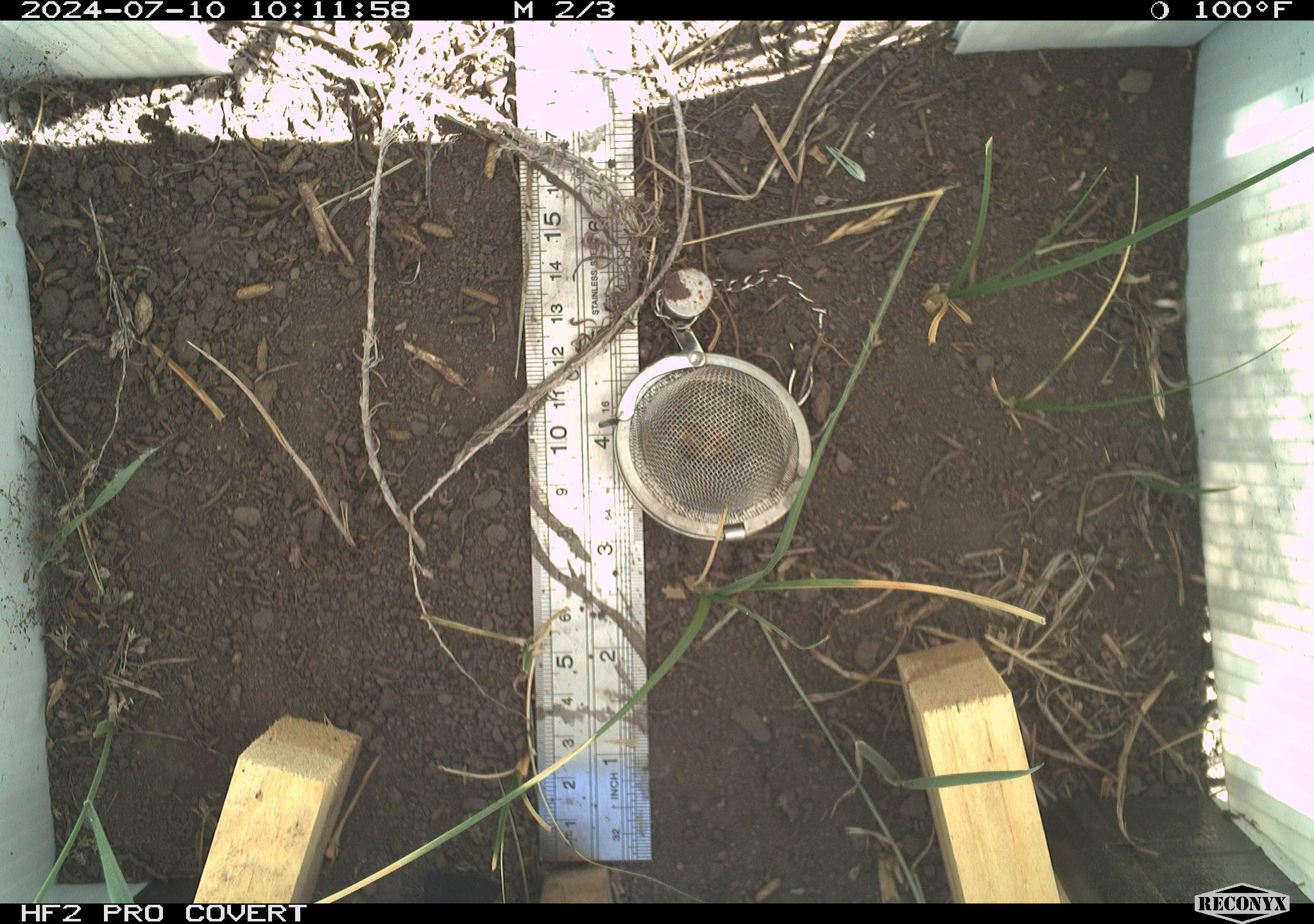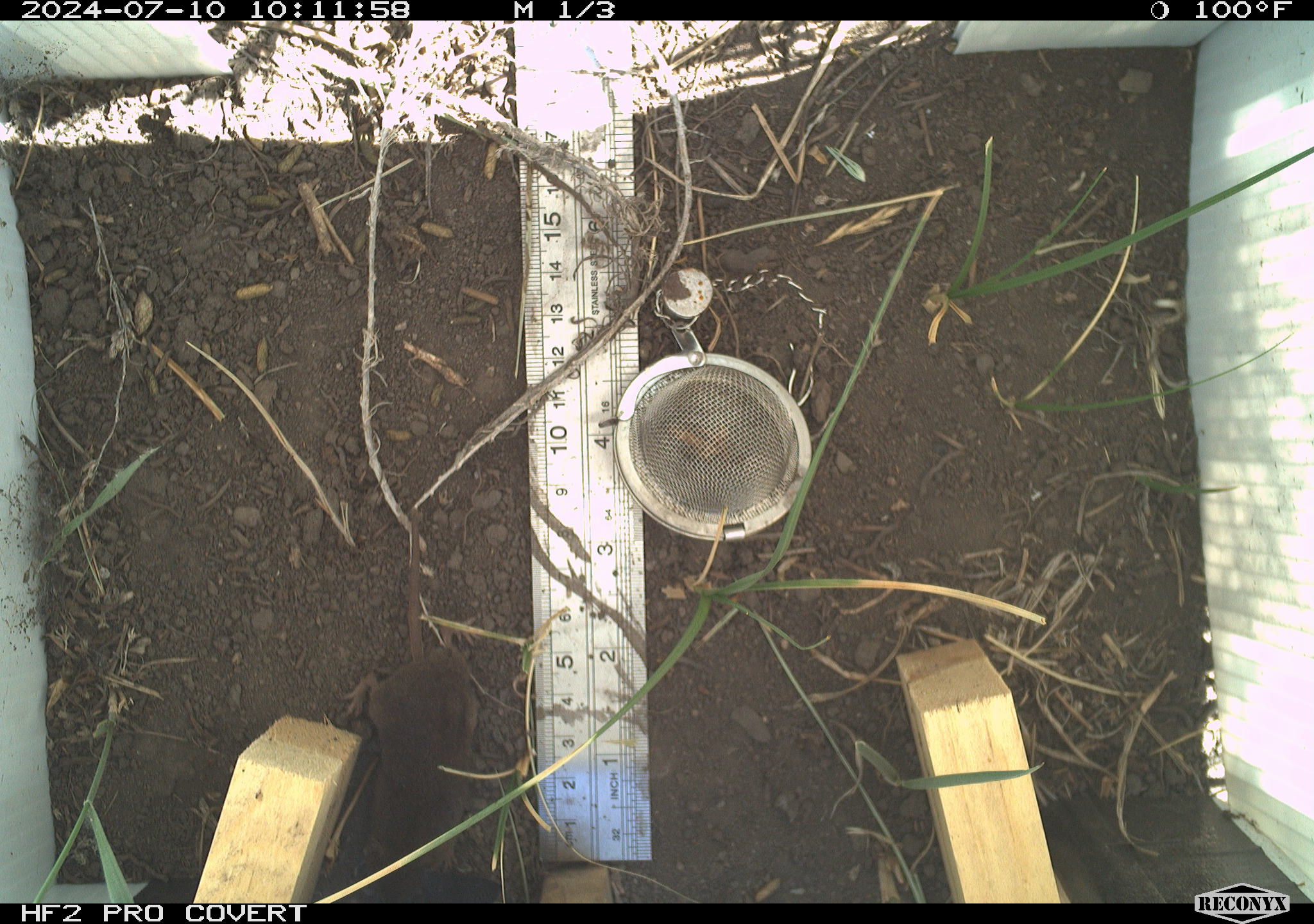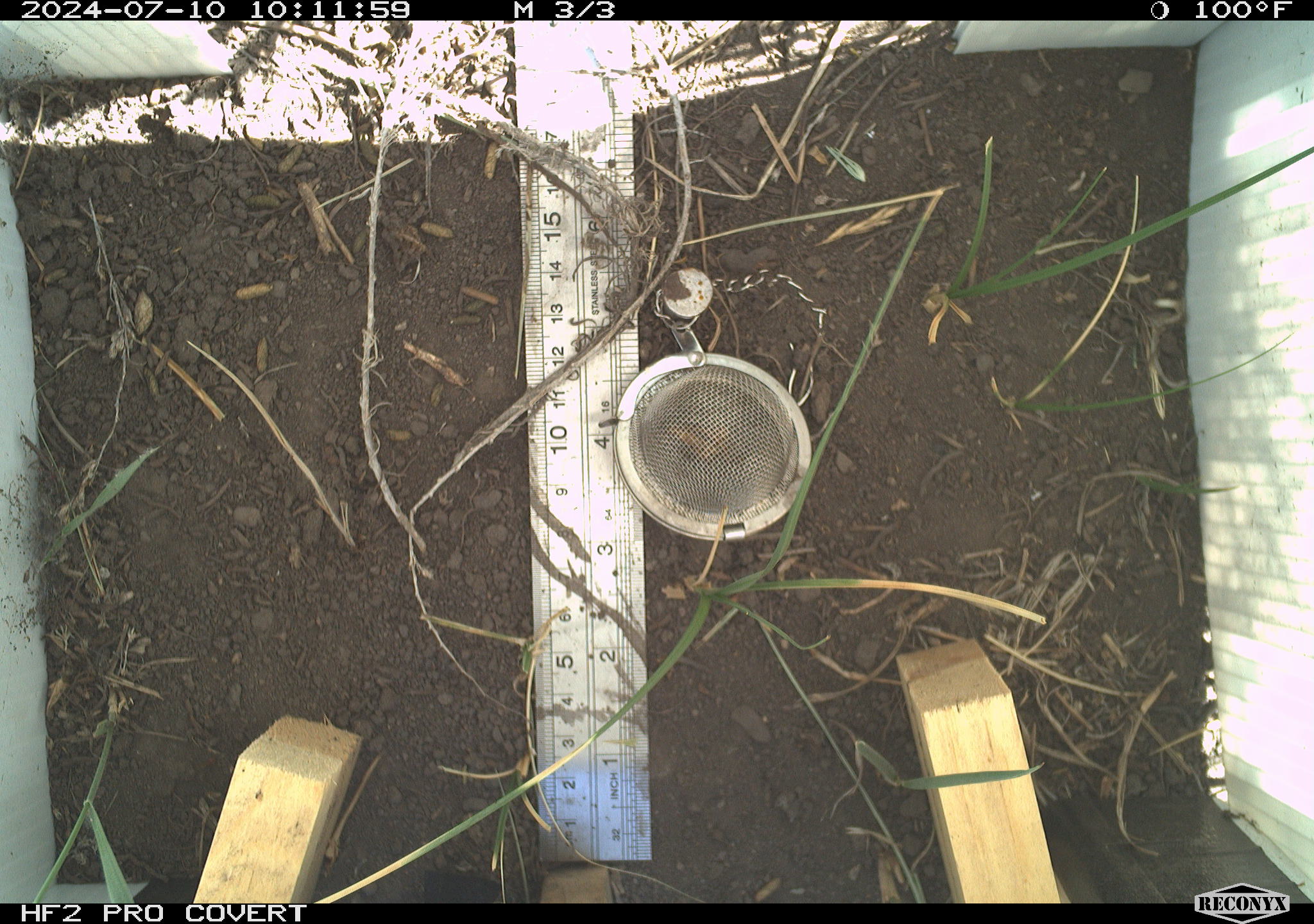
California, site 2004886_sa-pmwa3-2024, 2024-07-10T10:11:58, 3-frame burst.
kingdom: Animalia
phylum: Chordata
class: Mammalia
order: Rodentia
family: Cricetidae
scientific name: Arvicolinae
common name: voles, lemmings, and muskrats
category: arvicolinae subfamily